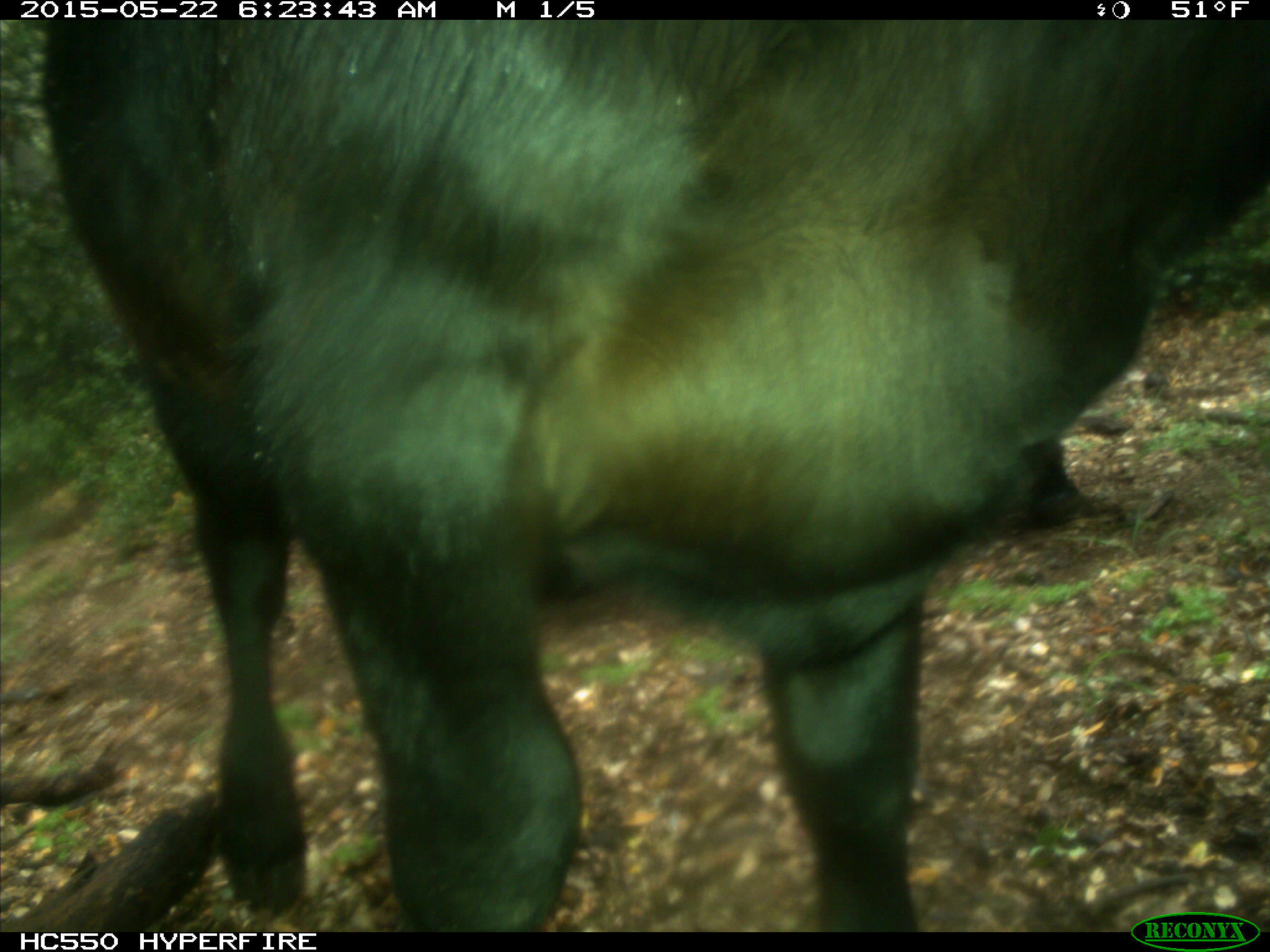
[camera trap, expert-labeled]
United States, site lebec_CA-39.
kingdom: Animalia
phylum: Chordata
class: Mammalia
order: Artiodactyla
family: Bovidae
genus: Bos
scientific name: Bos taurus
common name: domestic cow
Bos taurus (domestic cow).